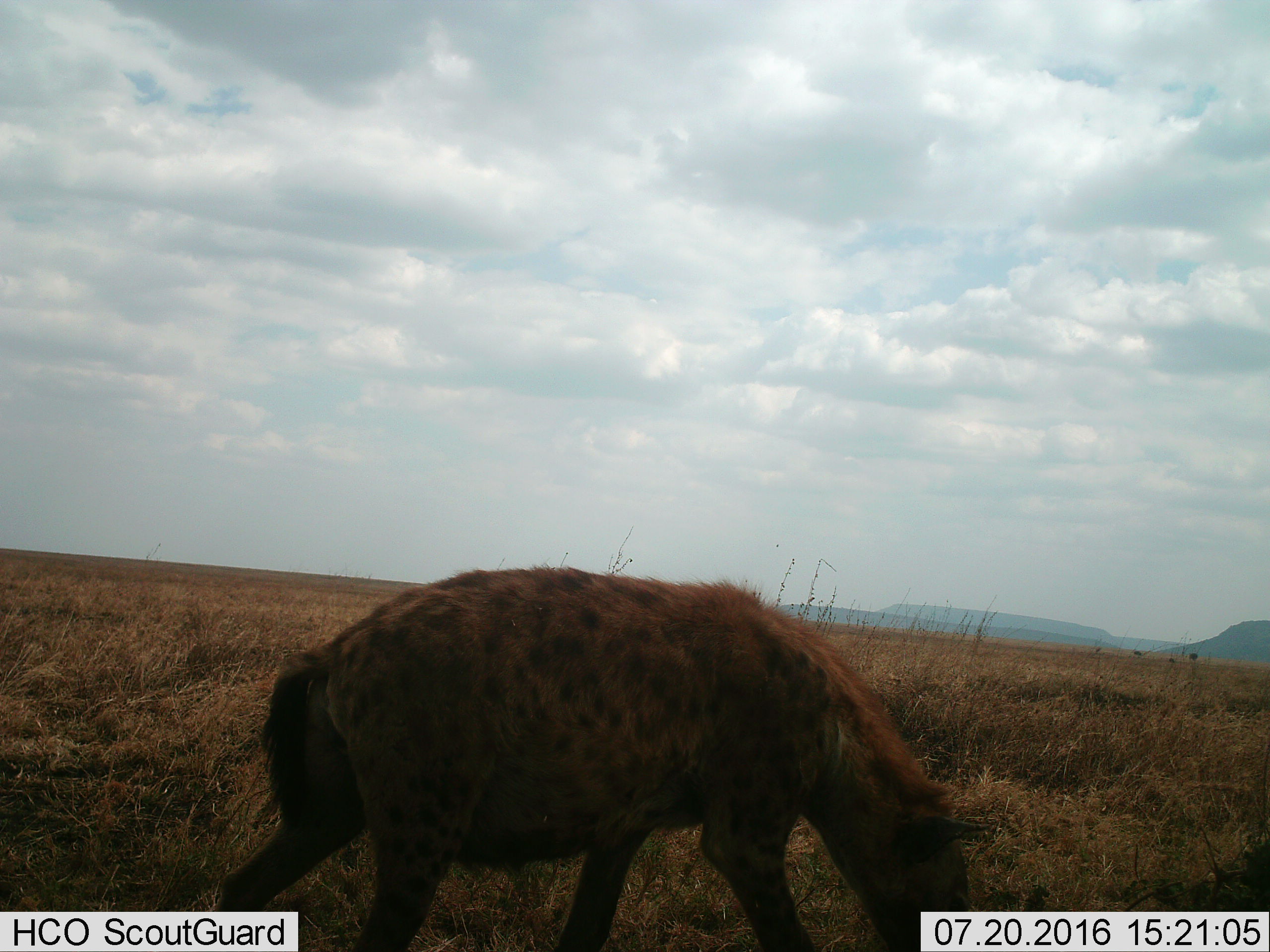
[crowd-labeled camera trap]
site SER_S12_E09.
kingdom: Animalia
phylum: Chordata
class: Mammalia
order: Carnivora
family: Hyaenidae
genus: Crocuta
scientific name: Crocuta crocuta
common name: spotted hyena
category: hyenaspotted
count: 1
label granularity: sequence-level